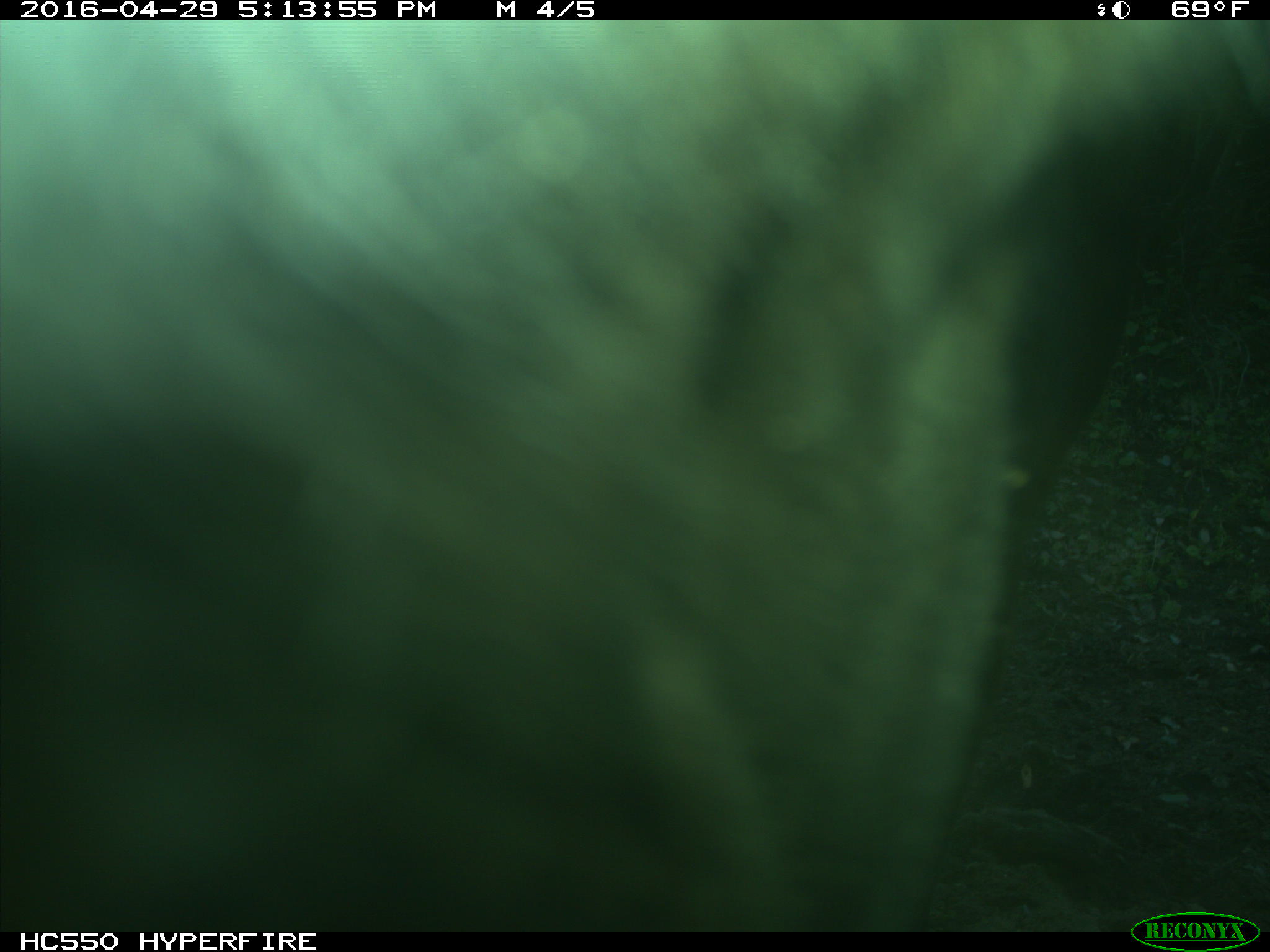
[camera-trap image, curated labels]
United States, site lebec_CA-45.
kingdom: Animalia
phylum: Chordata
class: Mammalia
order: Artiodactyla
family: Bovidae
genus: Bos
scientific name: Bos taurus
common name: domestic cow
Bos taurus (domestic cow).